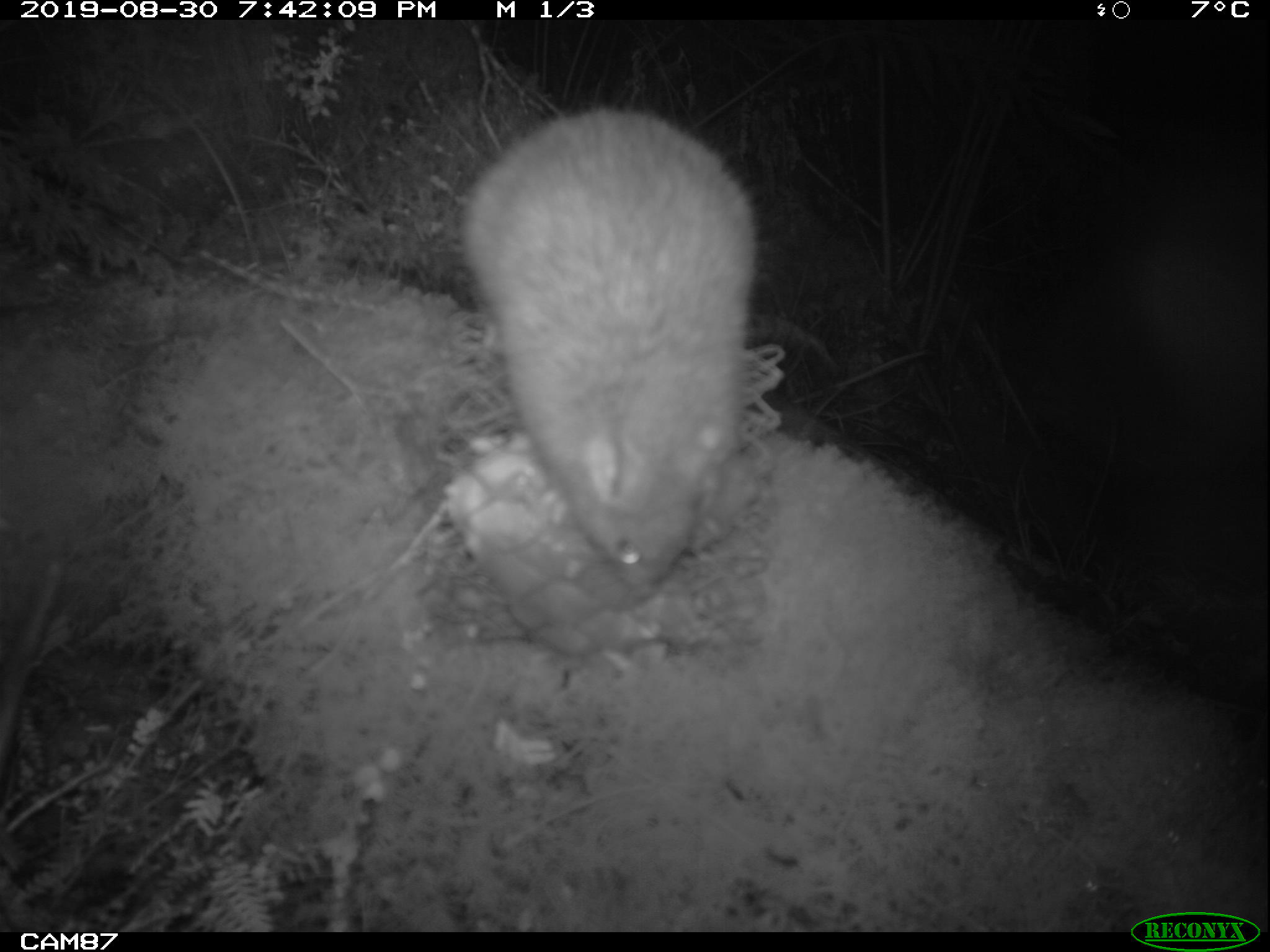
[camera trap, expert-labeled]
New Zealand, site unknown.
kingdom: Animalia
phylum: Chordata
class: Mammalia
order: Rodentia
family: Muridae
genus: Rattus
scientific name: Rattus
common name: rat